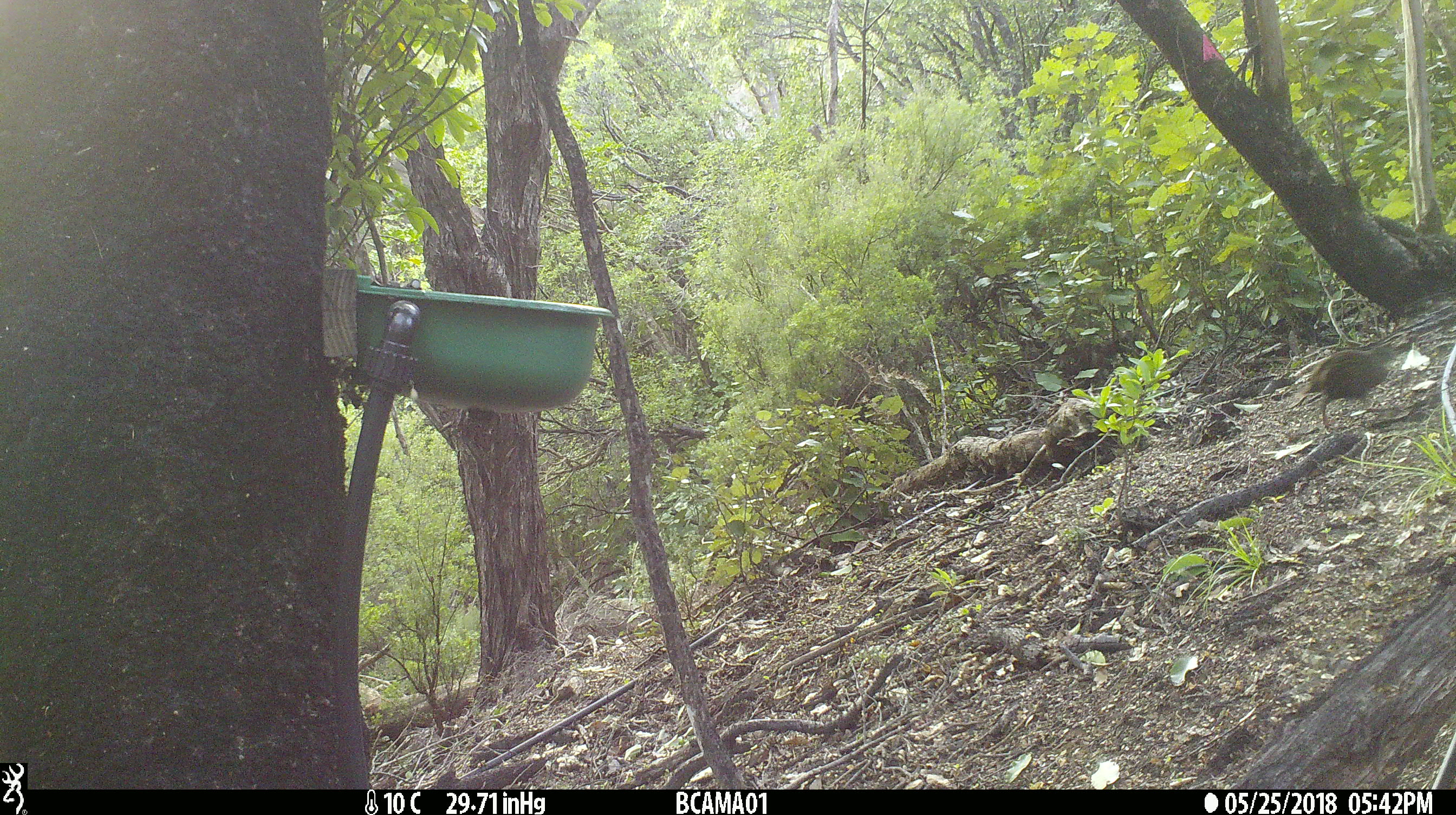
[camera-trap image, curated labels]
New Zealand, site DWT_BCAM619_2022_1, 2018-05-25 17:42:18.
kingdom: Animalia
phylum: Chordata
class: Aves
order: Gruiformes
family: Rallidae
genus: Gallirallus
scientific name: Gallirallus australis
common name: weka